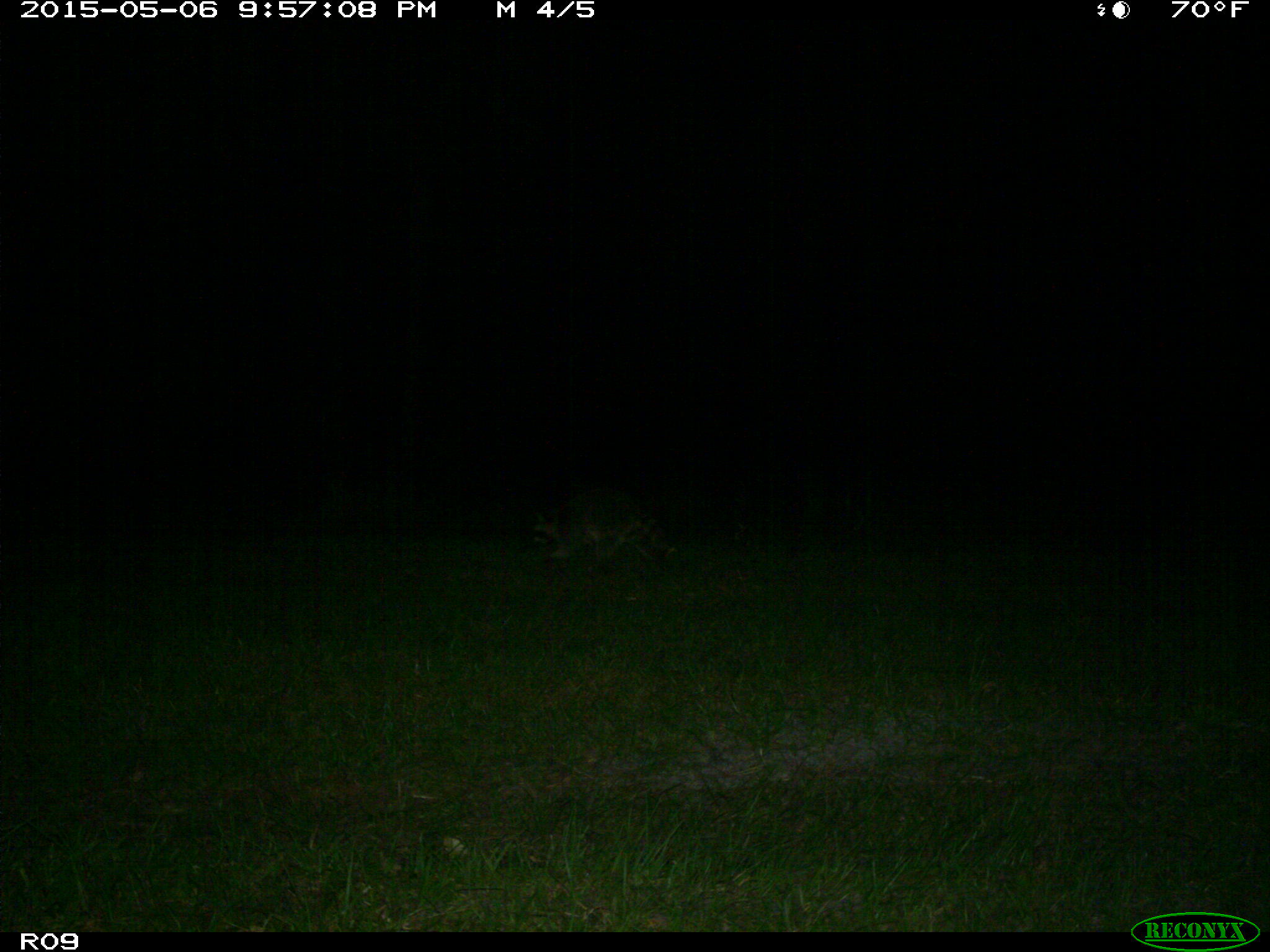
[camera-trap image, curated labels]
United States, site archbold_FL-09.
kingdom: Animalia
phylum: Chordata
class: Mammalia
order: Carnivora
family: Procyonidae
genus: Procyon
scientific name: Procyon lotor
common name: common raccoon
Procyon lotor (common raccoon).